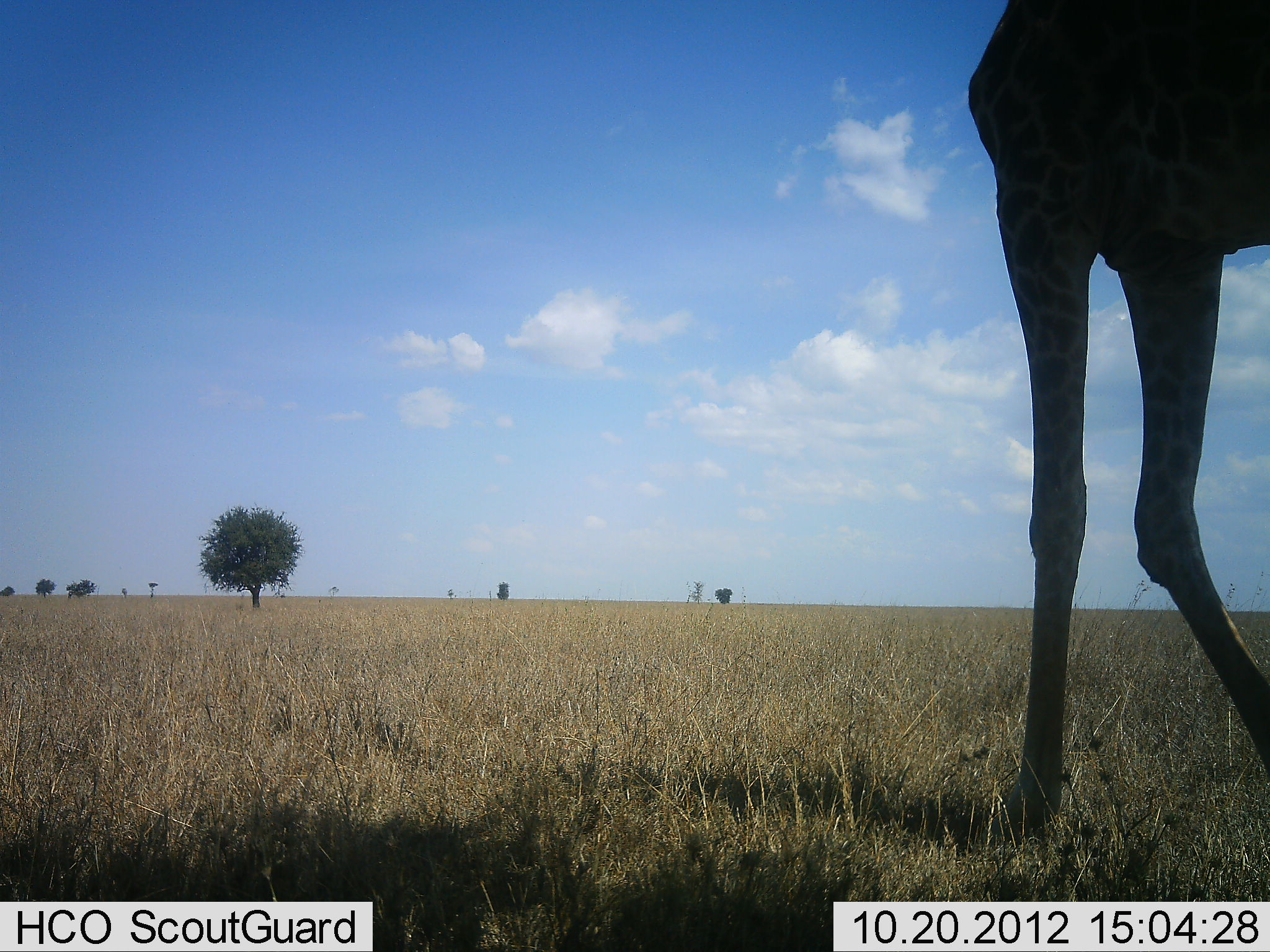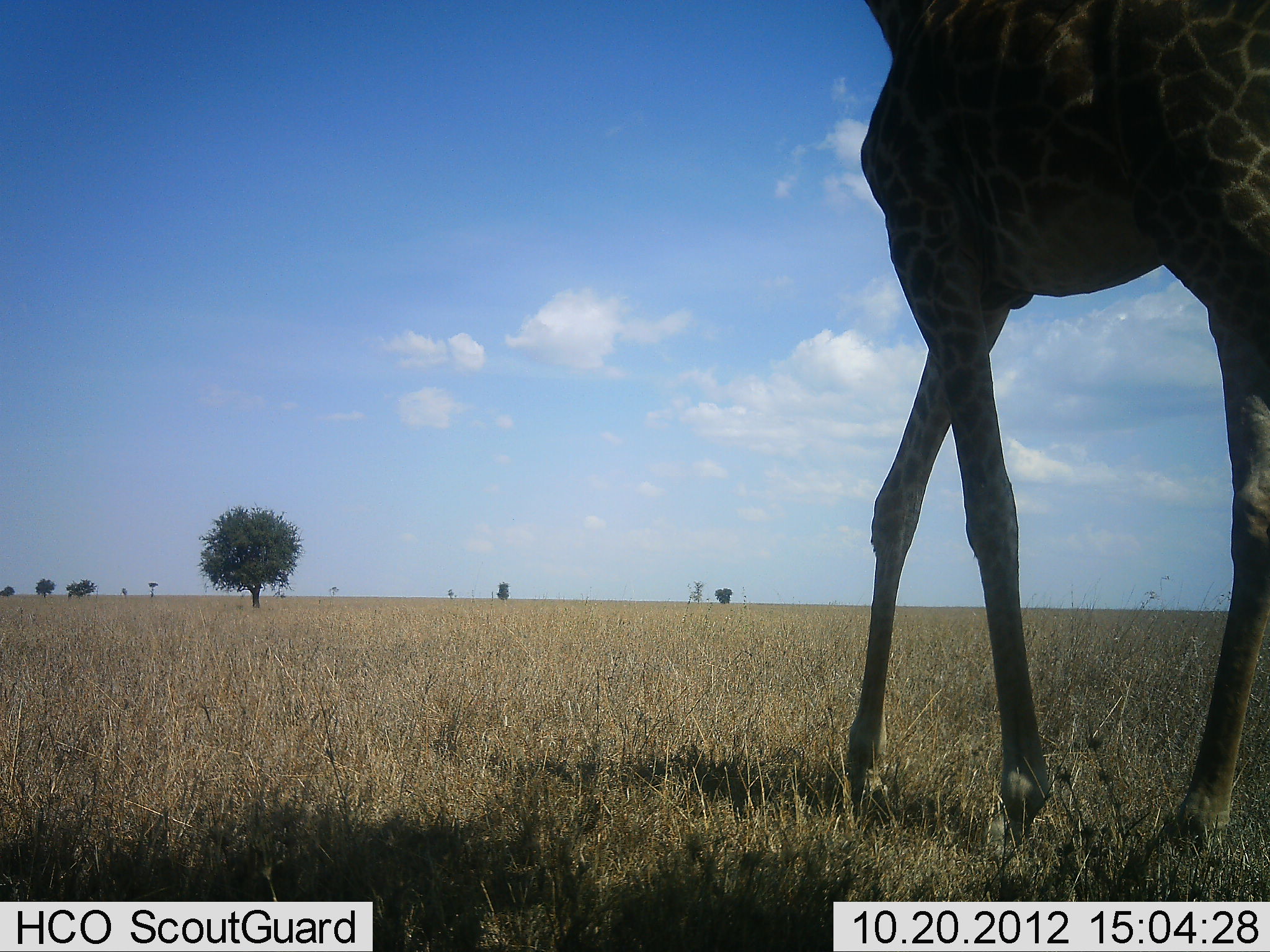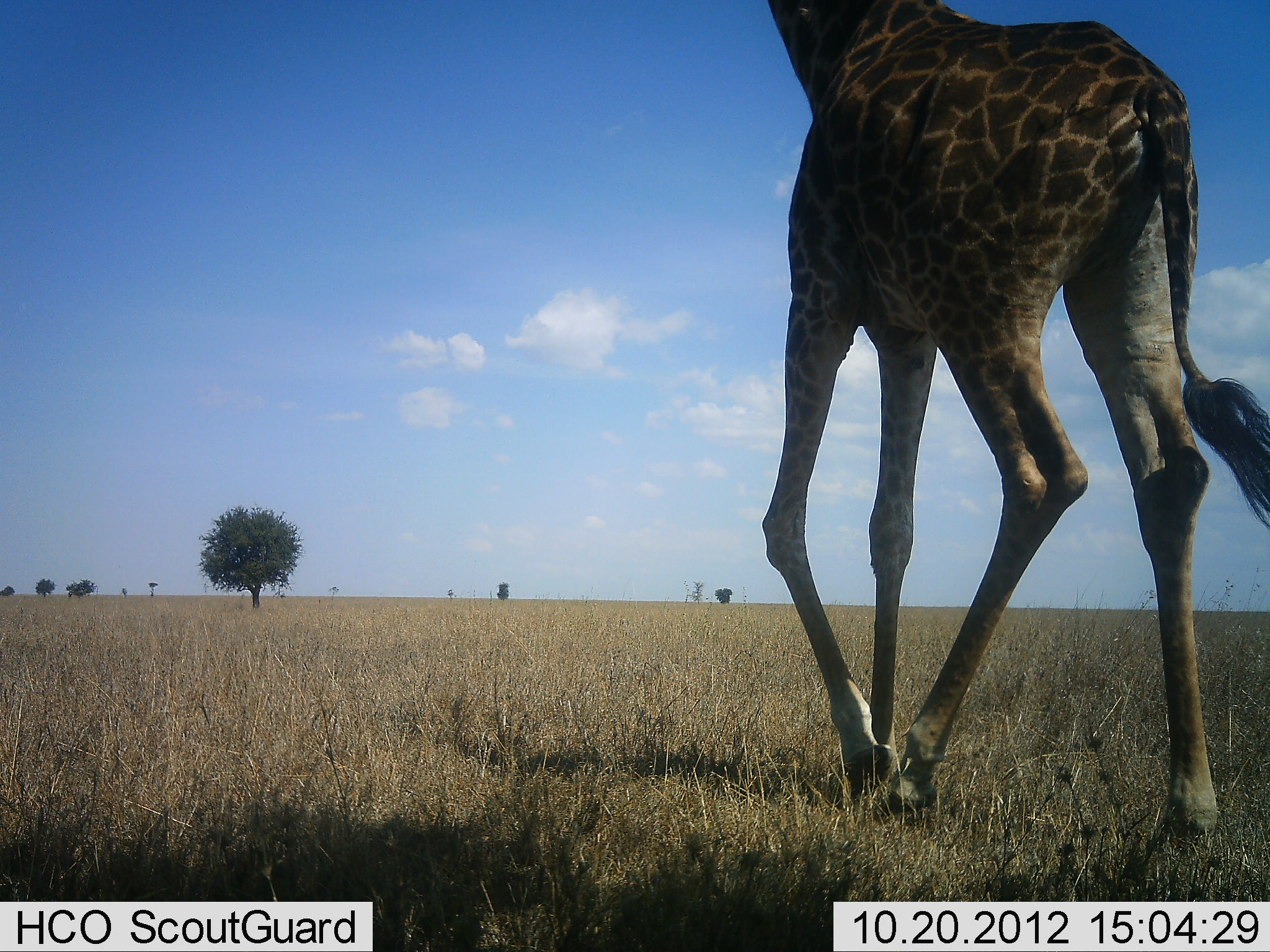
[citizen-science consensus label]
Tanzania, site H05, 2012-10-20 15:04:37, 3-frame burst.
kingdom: Animalia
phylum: Chordata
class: Mammalia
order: Artiodactyla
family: Giraffidae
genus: Giraffa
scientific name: Giraffa camelopardalis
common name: giraffe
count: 1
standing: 0%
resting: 0%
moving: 100%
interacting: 0%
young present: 0%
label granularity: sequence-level